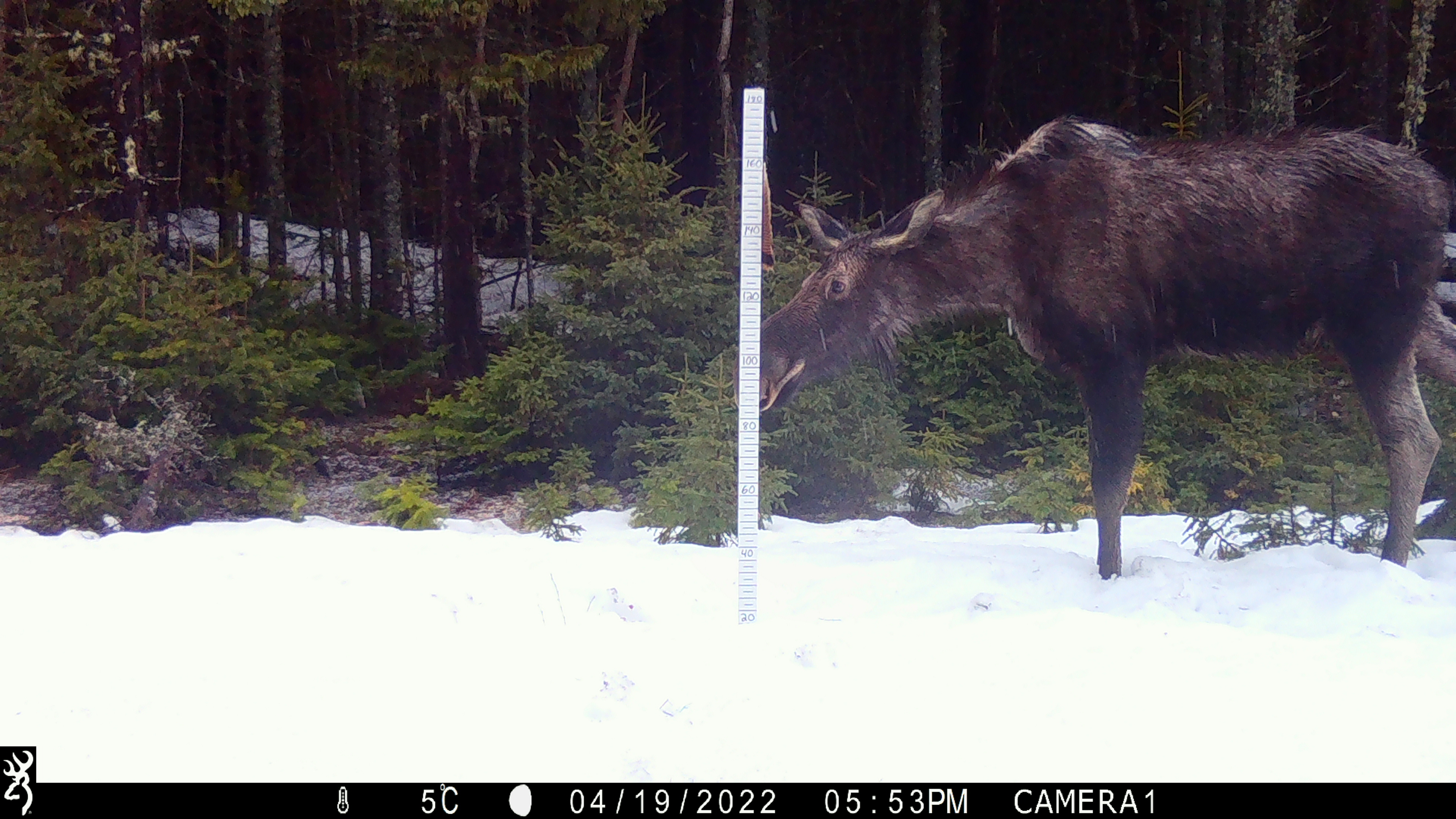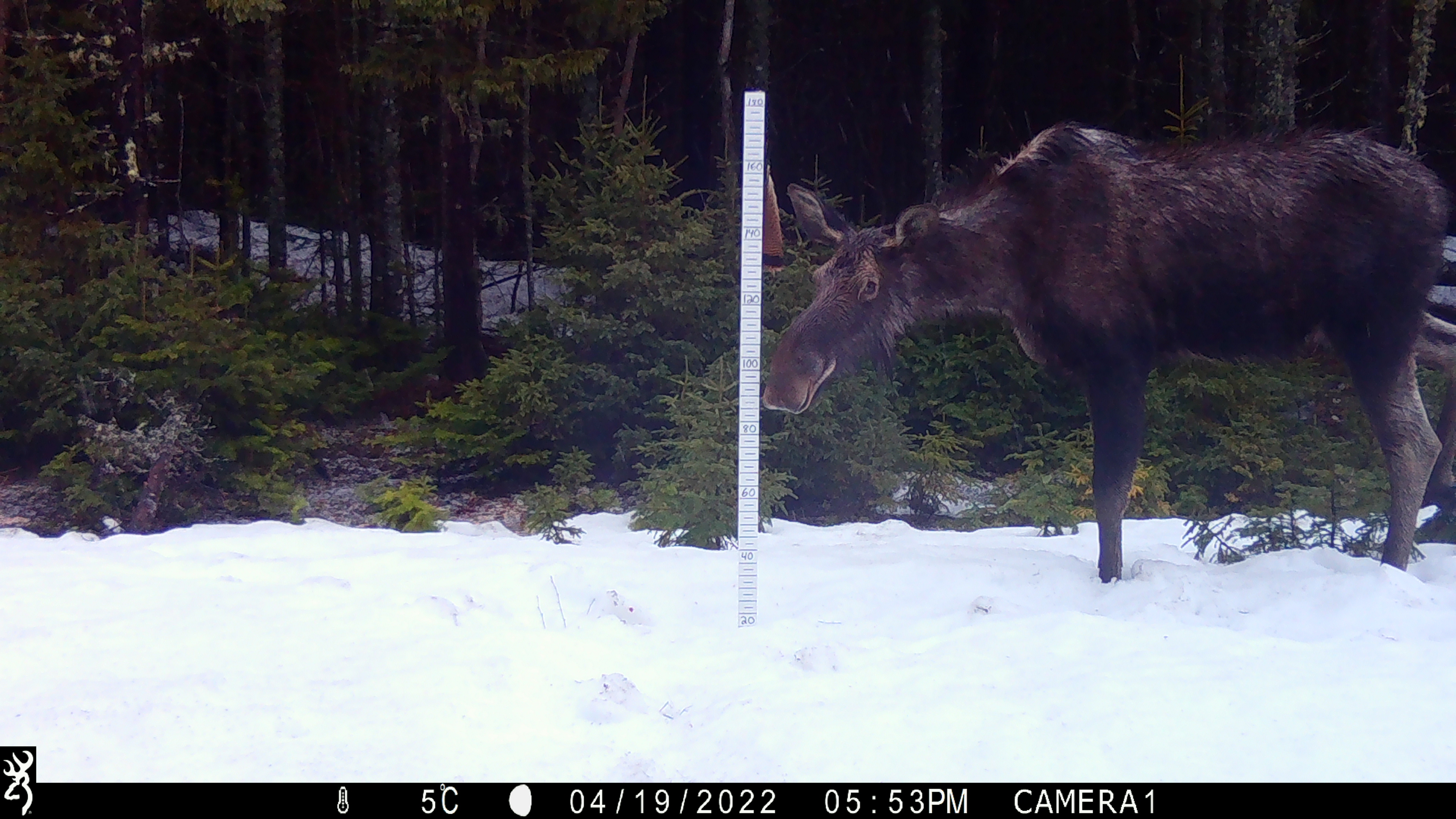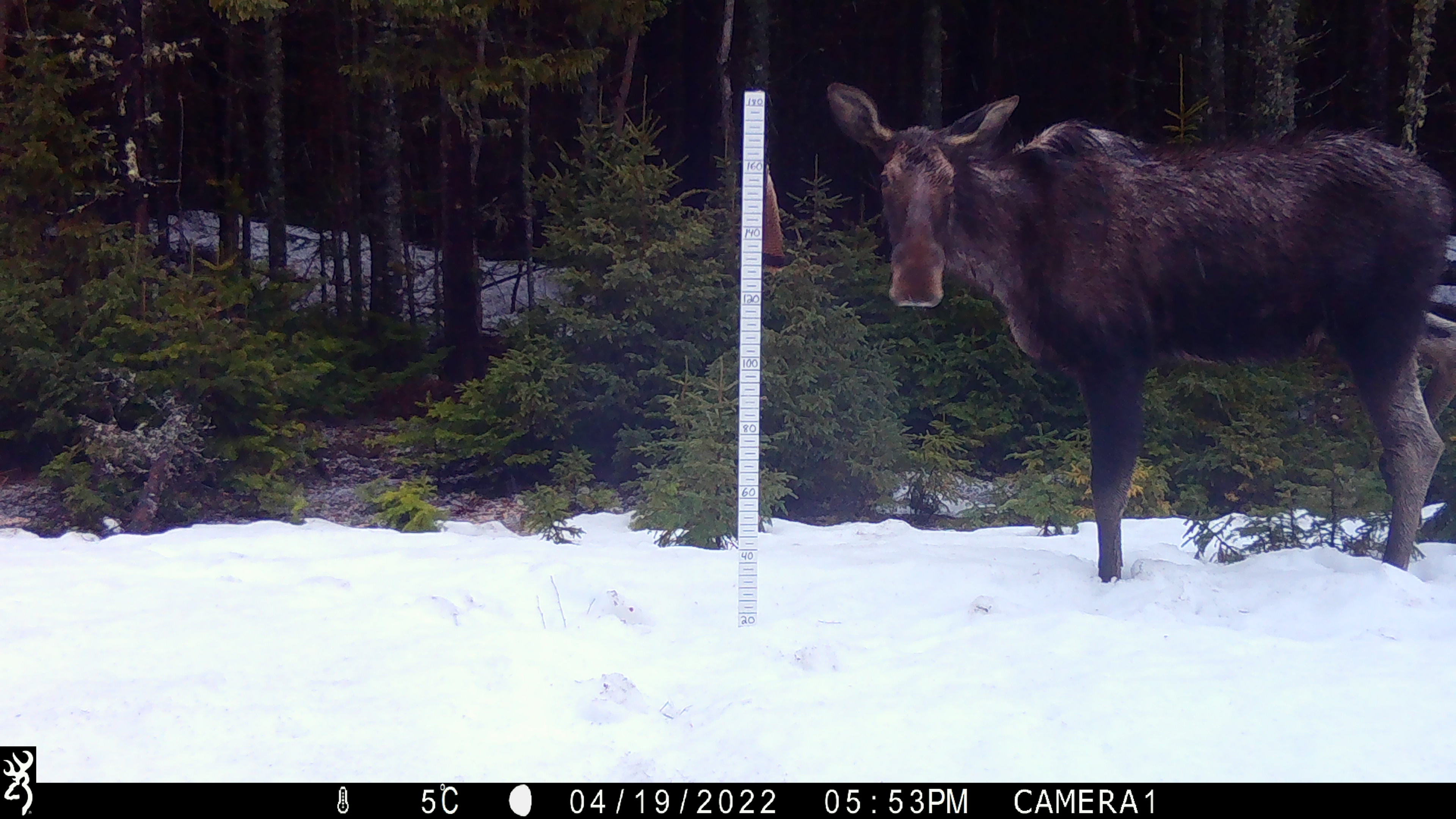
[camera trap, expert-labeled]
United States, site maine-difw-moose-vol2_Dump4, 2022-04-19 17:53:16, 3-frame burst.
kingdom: Animalia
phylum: Chordata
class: Mammalia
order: Artiodactyla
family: Cervidae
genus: Alces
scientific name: Alces alces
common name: moose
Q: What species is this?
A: Moose (Alces alces).